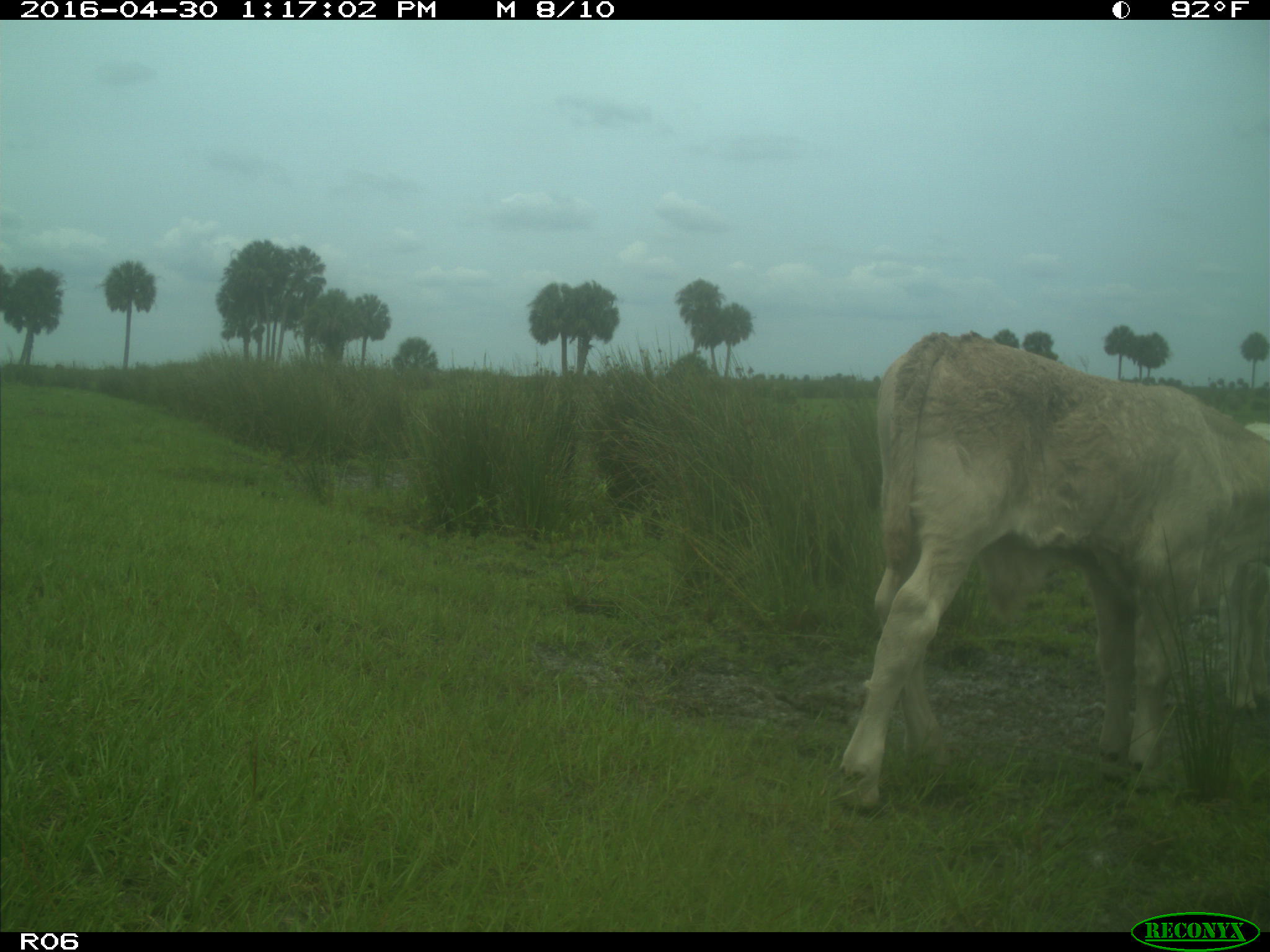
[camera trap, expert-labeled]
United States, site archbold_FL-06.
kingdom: Animalia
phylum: Chordata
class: Mammalia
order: Artiodactyla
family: Bovidae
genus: Bos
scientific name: Bos taurus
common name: domestic cow